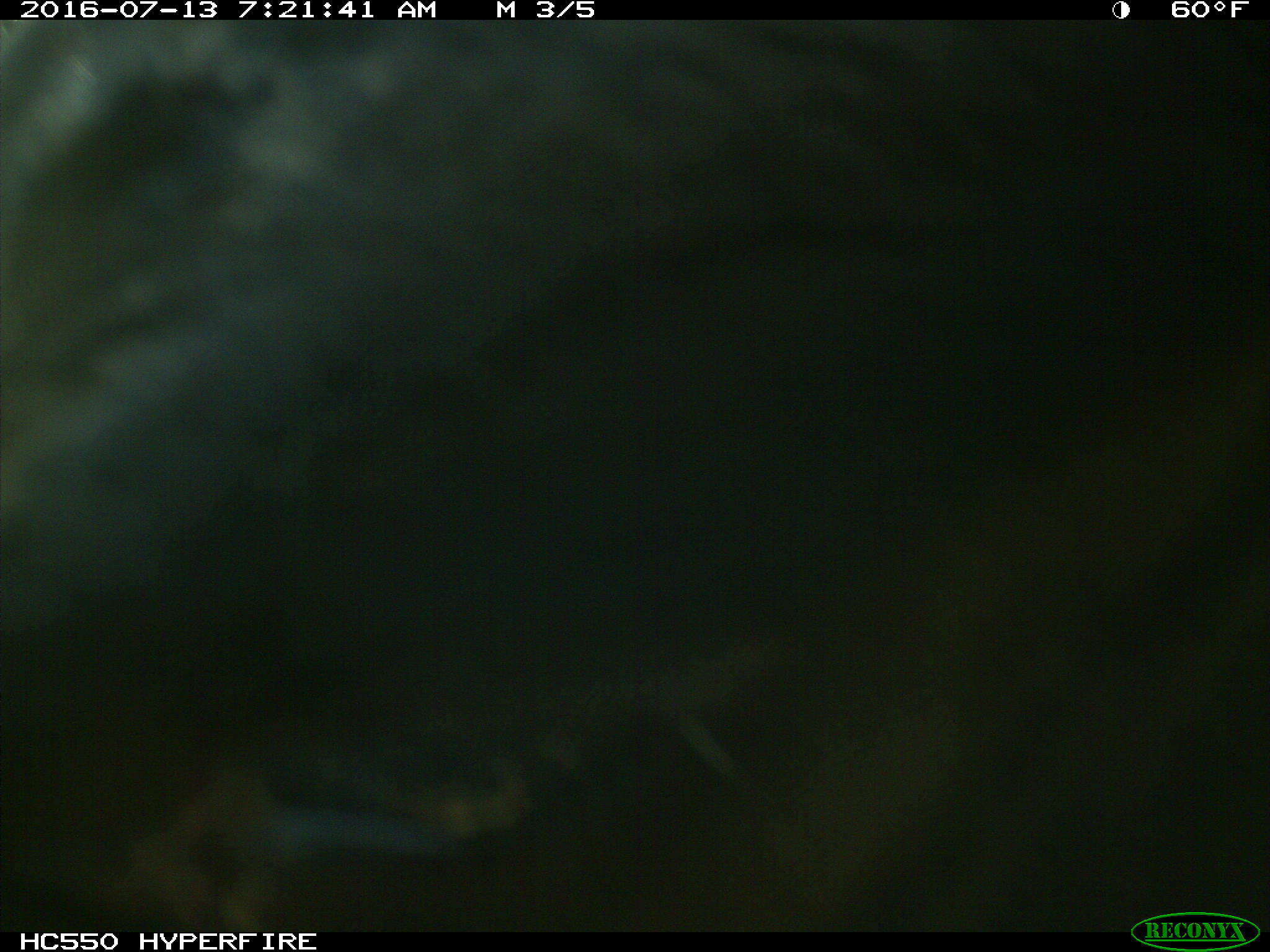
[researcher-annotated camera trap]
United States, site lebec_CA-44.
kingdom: Animalia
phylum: Chordata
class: Mammalia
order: Artiodactyla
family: Bovidae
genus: Bos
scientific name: Bos taurus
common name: domestic cow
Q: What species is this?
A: Bos taurus (domestic cow).